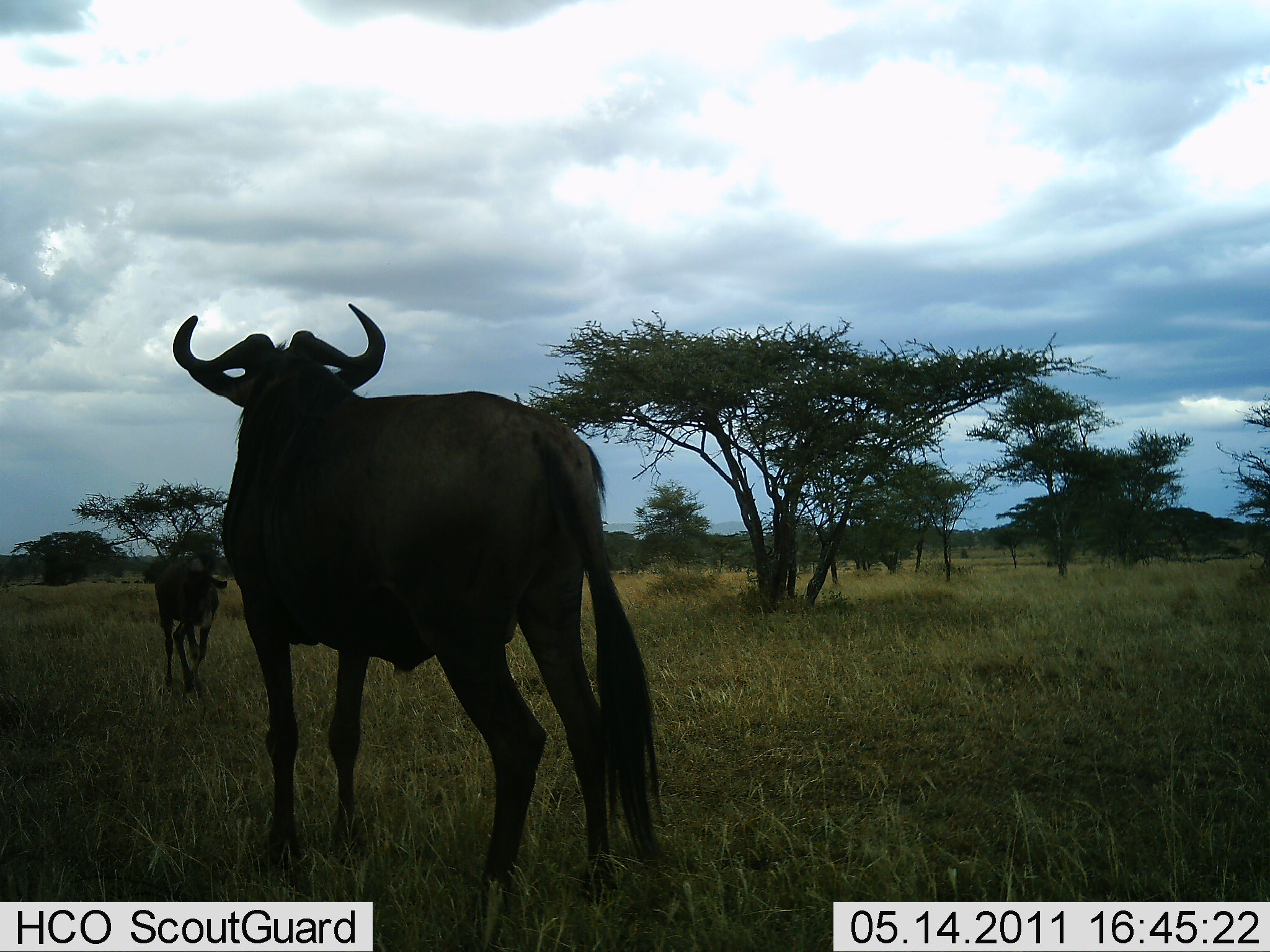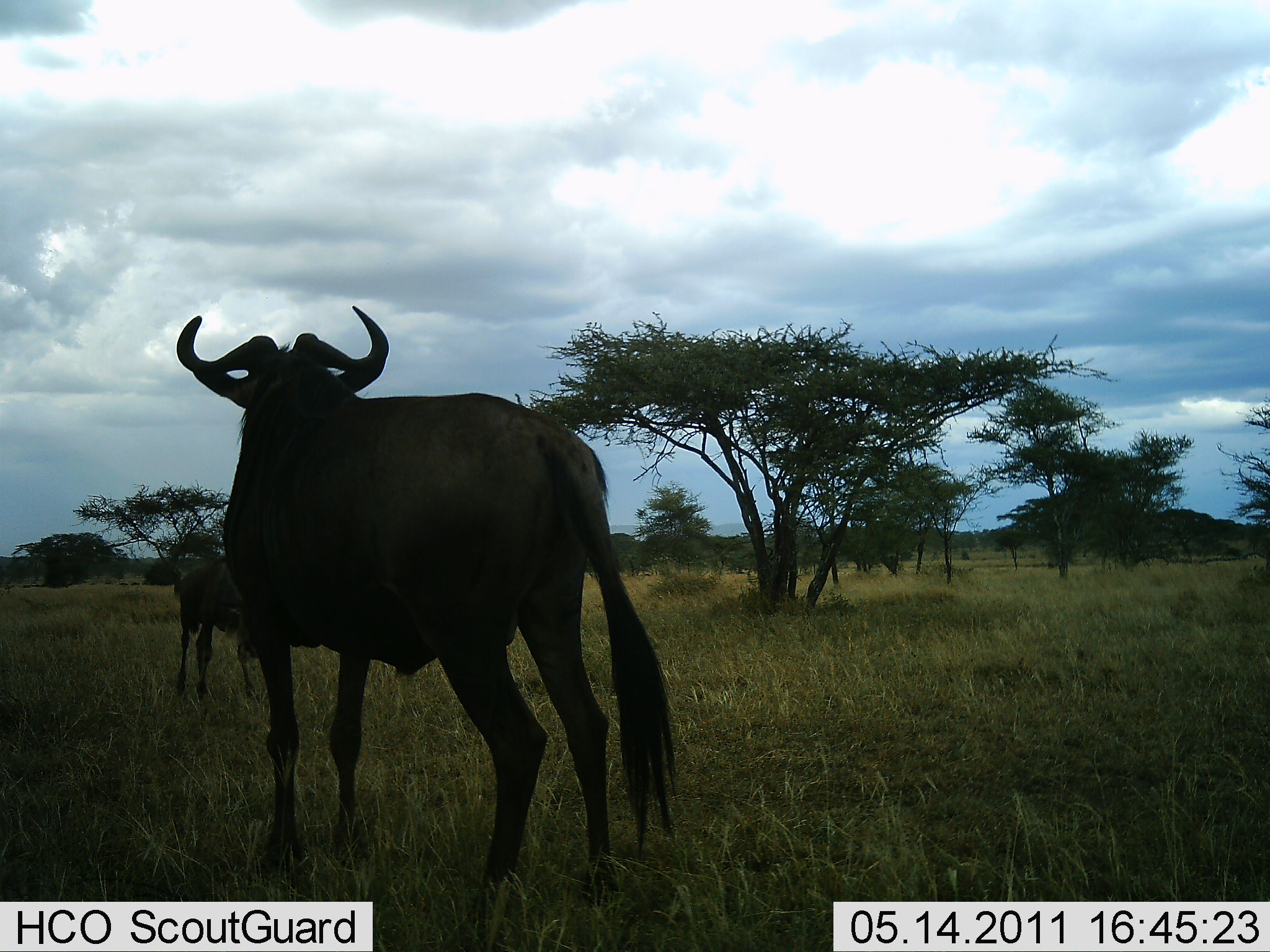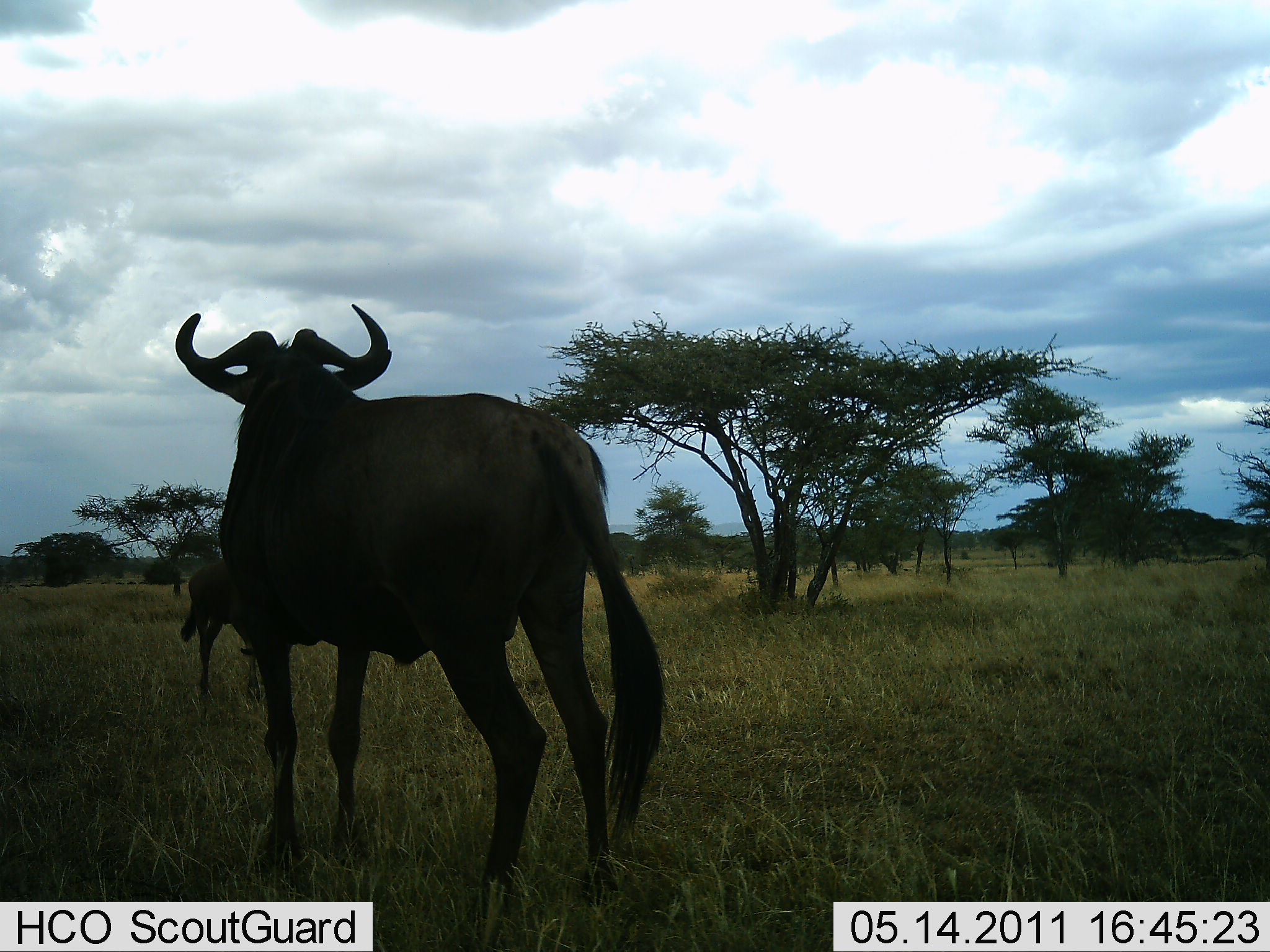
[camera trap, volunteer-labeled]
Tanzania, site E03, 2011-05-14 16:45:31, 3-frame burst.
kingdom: Animalia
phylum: Chordata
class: Mammalia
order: Artiodactyla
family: Bovidae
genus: Connochaetes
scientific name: Connochaetes taurinus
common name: blue wildebeest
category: wildebeest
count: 2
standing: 92%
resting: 0%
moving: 67%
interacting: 0%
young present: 42%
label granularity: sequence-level